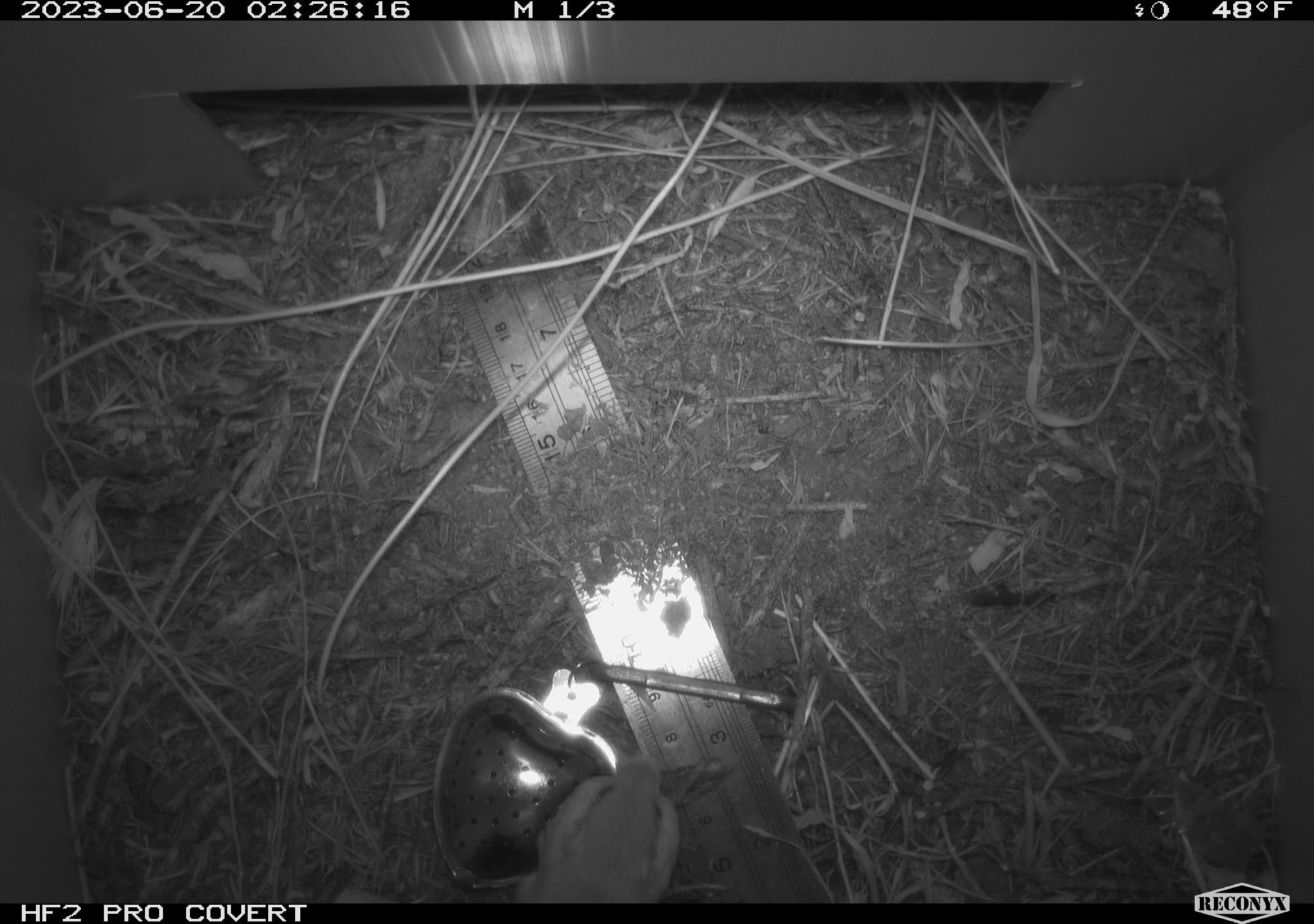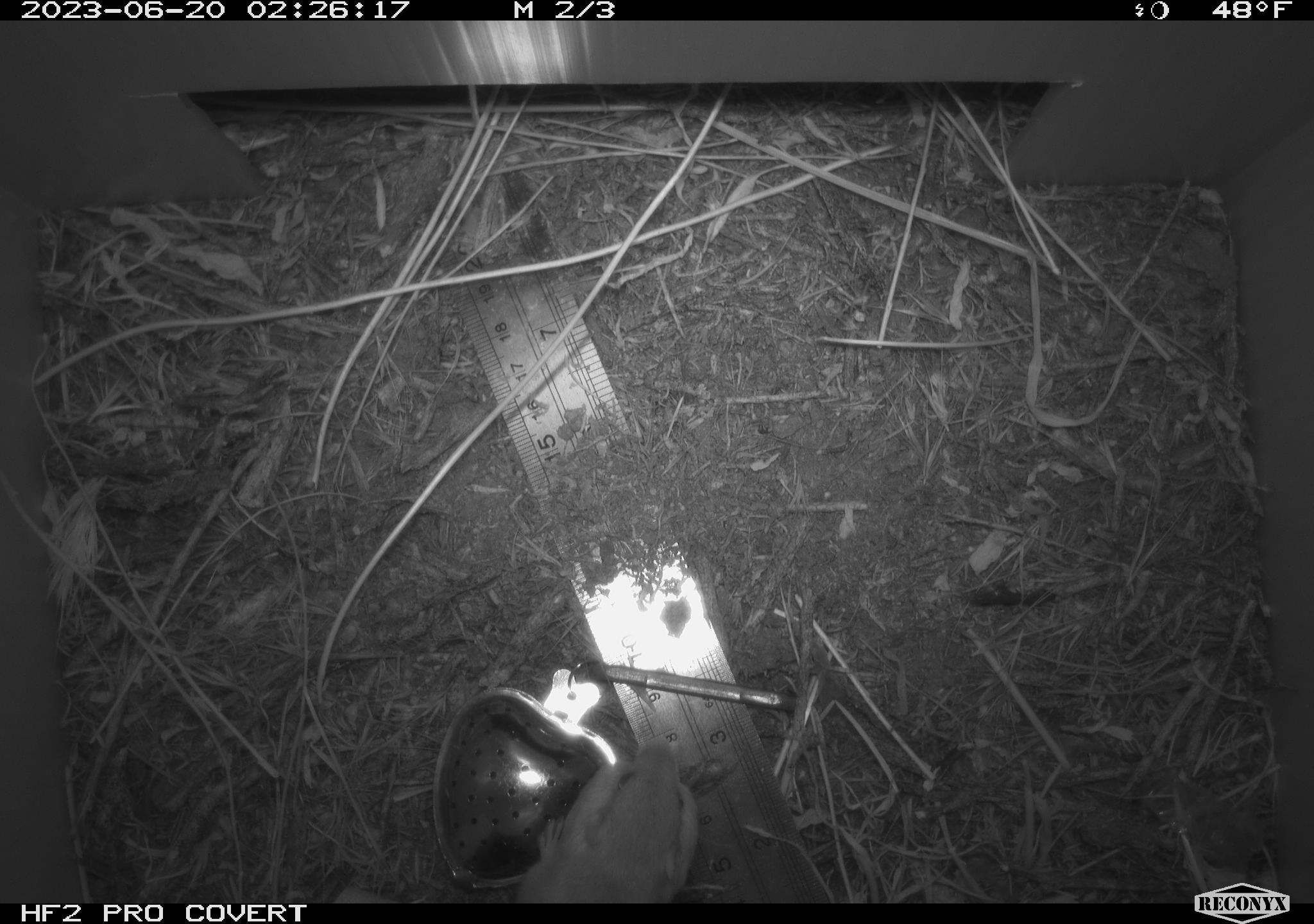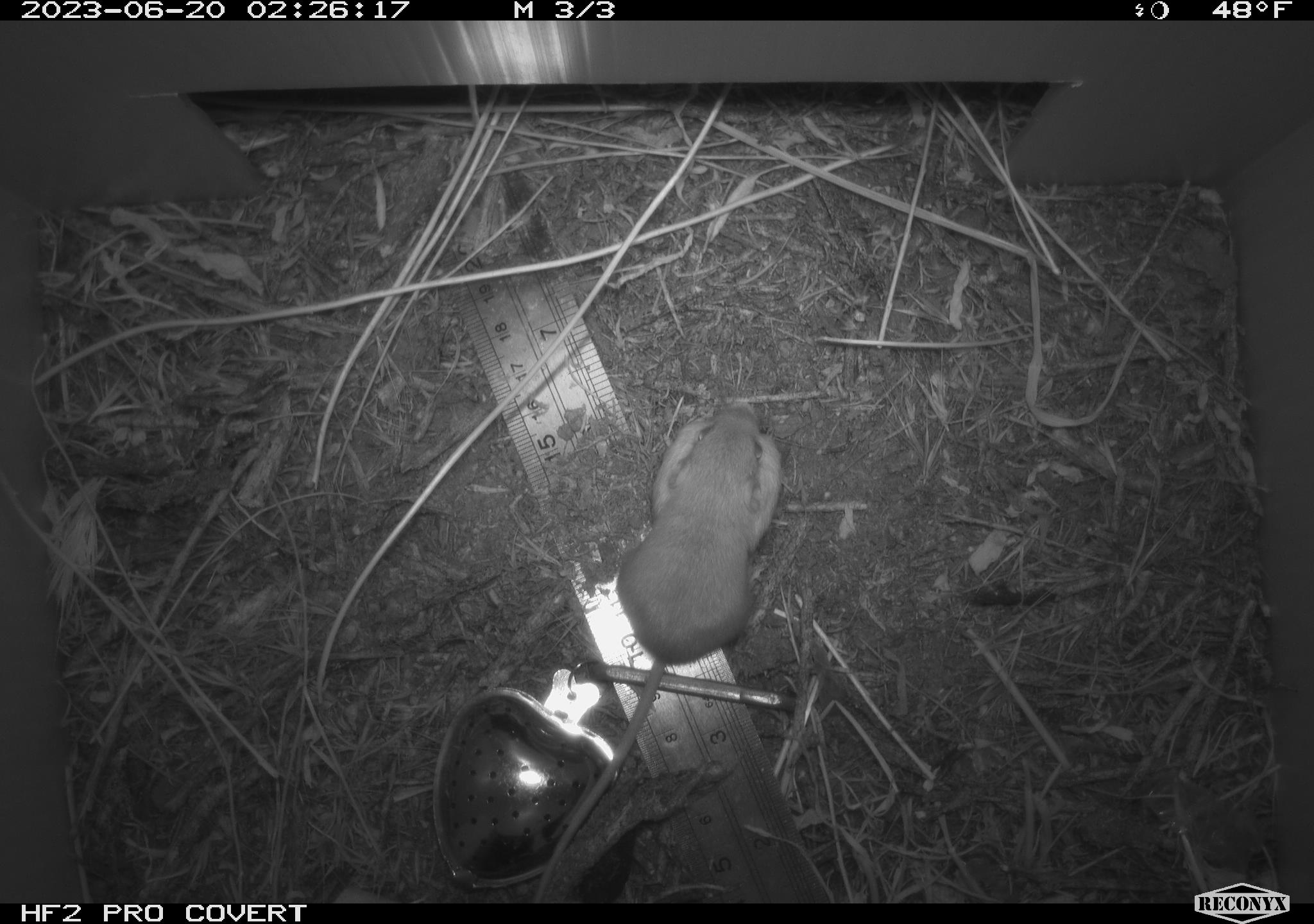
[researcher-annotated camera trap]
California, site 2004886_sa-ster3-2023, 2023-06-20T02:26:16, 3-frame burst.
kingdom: Animalia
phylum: Chordata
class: Mammalia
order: Rodentia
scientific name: Rodentia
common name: mouse species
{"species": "mouse species (Rodentia)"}